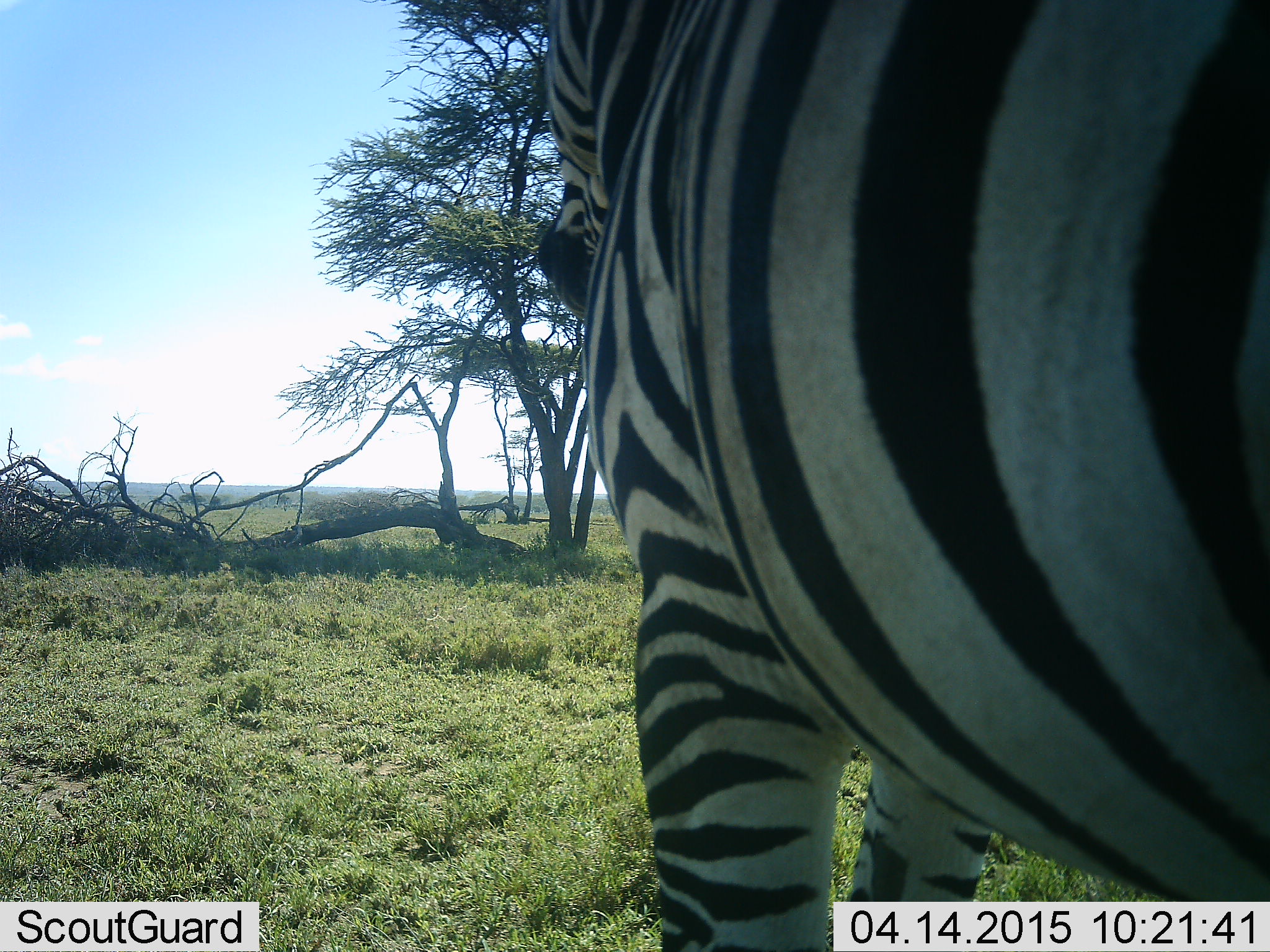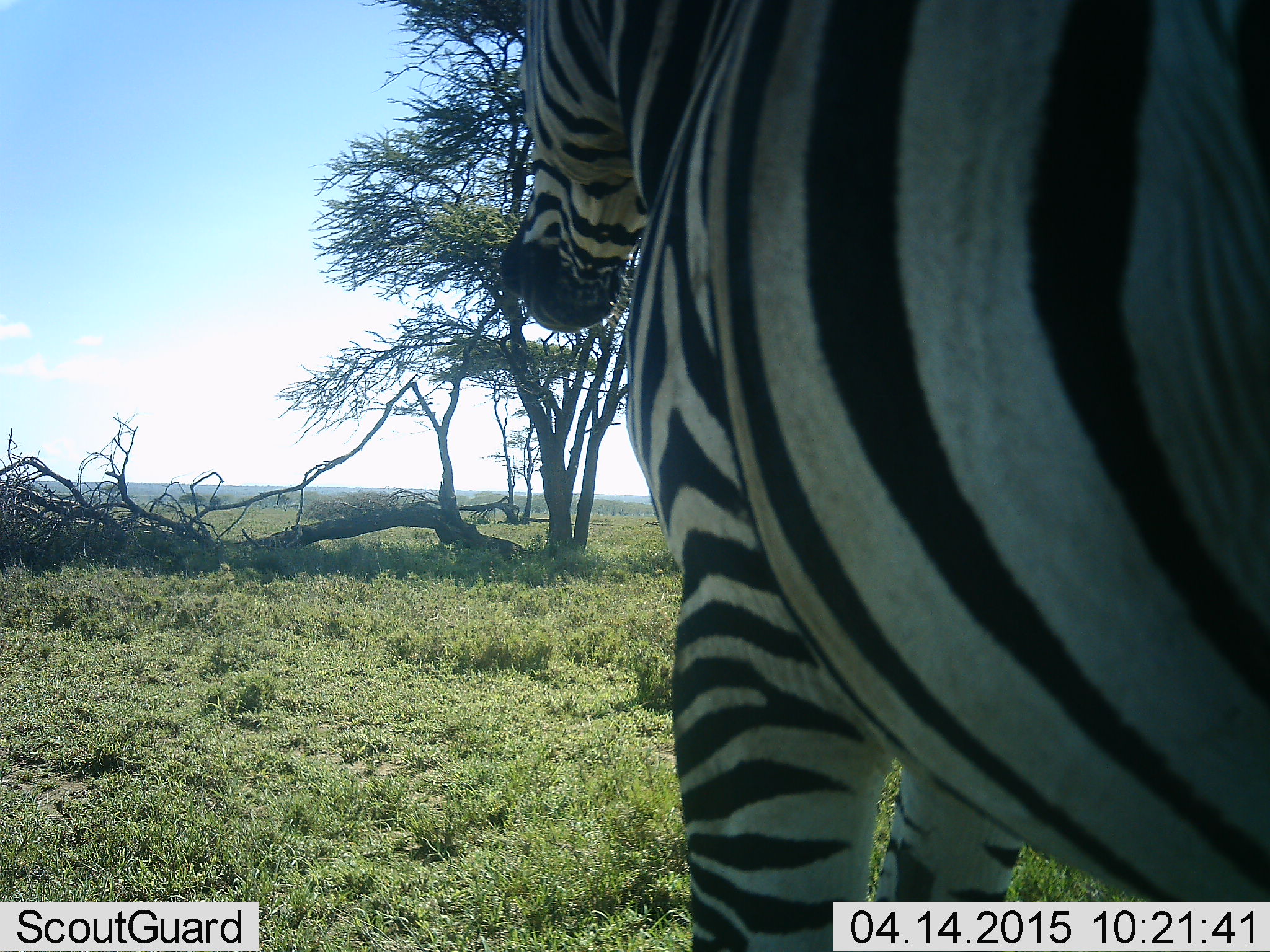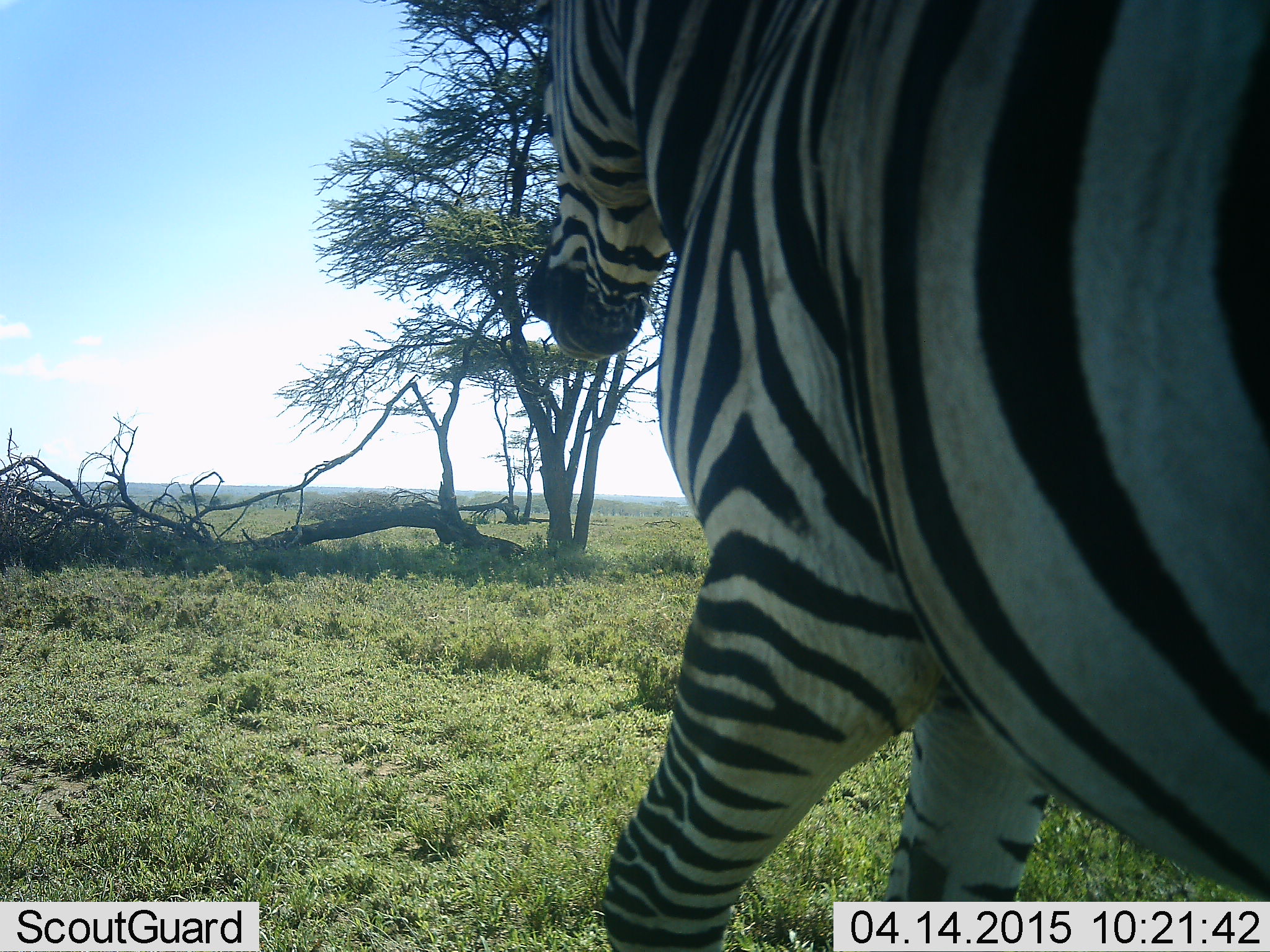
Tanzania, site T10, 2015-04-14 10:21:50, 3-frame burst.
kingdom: Animalia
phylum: Chordata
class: Mammalia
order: Perissodactyla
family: Equidae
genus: Equus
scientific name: Equus quagga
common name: plains zebra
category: zebra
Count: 1.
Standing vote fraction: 90%.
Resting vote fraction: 0%.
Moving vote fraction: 10%.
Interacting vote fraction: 0%.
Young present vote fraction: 0%.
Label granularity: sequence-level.